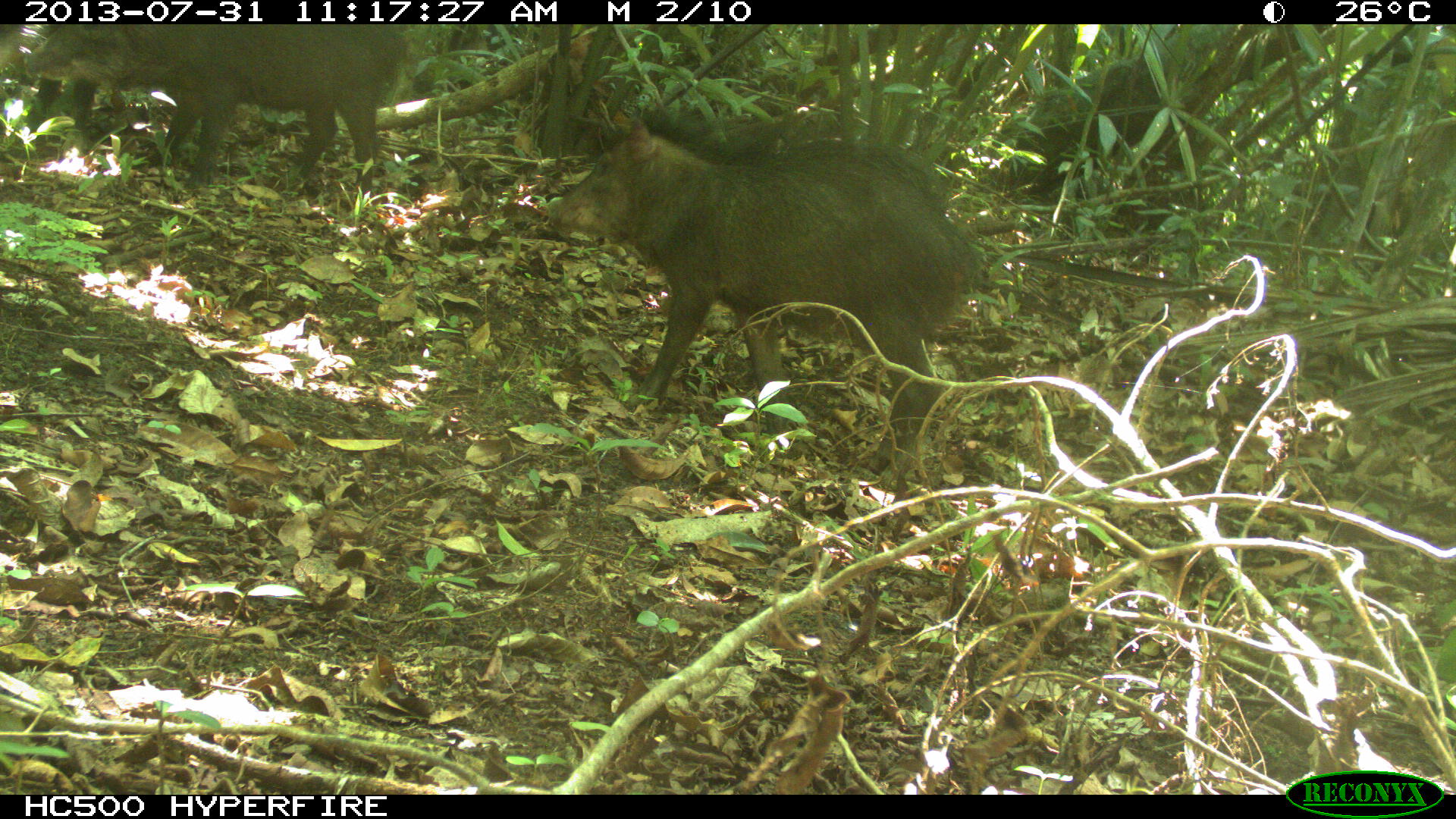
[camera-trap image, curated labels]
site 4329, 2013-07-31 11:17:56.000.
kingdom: Animalia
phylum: Chordata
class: Mammalia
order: Artiodactyla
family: Tayassuidae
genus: Tayassu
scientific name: Tayassu pecari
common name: white-lipped peccary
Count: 3.